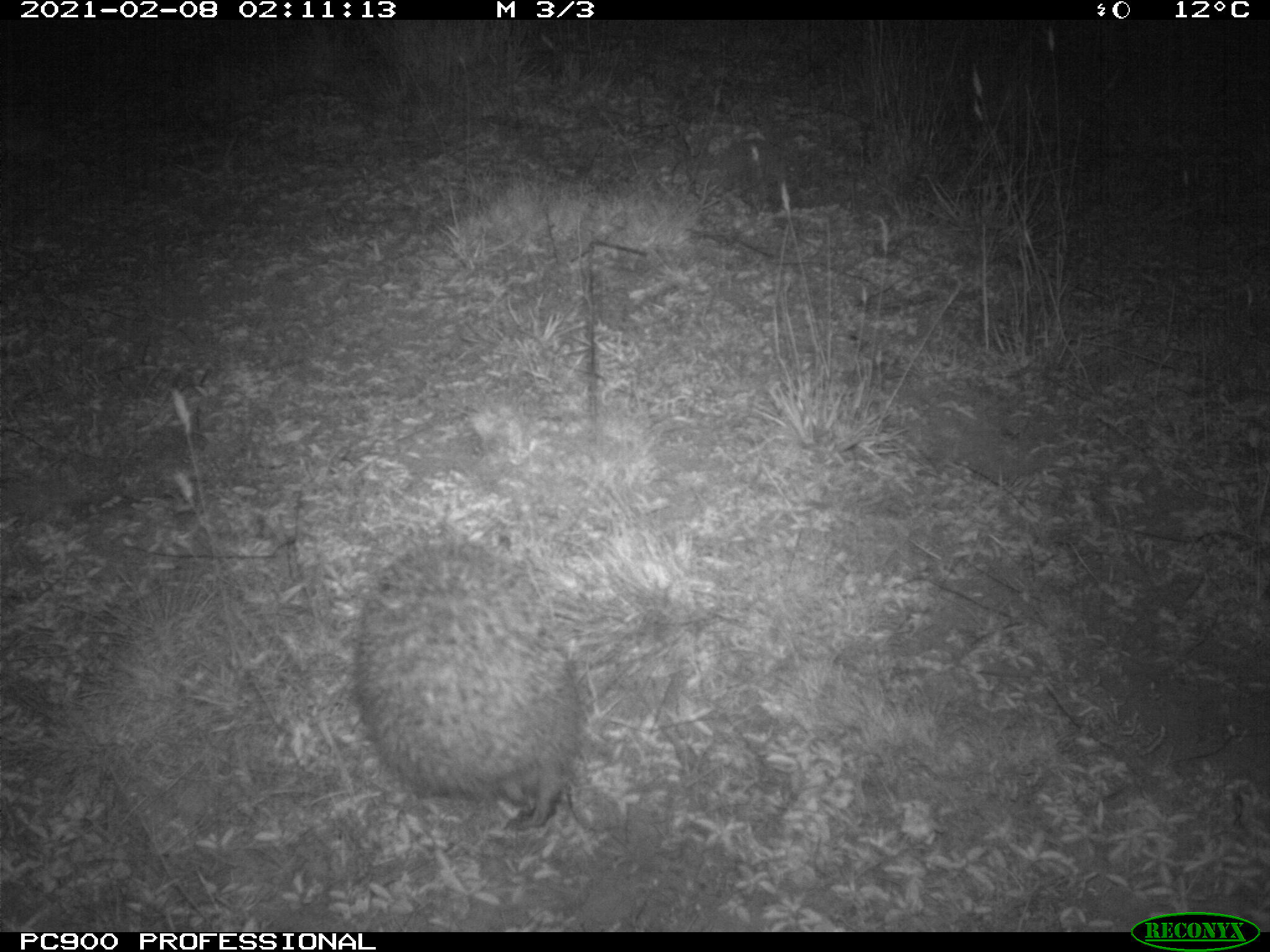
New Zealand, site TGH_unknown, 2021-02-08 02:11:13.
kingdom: Animalia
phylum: Chordata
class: Mammalia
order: Eulipotyphla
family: Erinaceidae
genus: Erinaceus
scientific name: Erinaceus europaeus europaeus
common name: european hedgehog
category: hedgehog